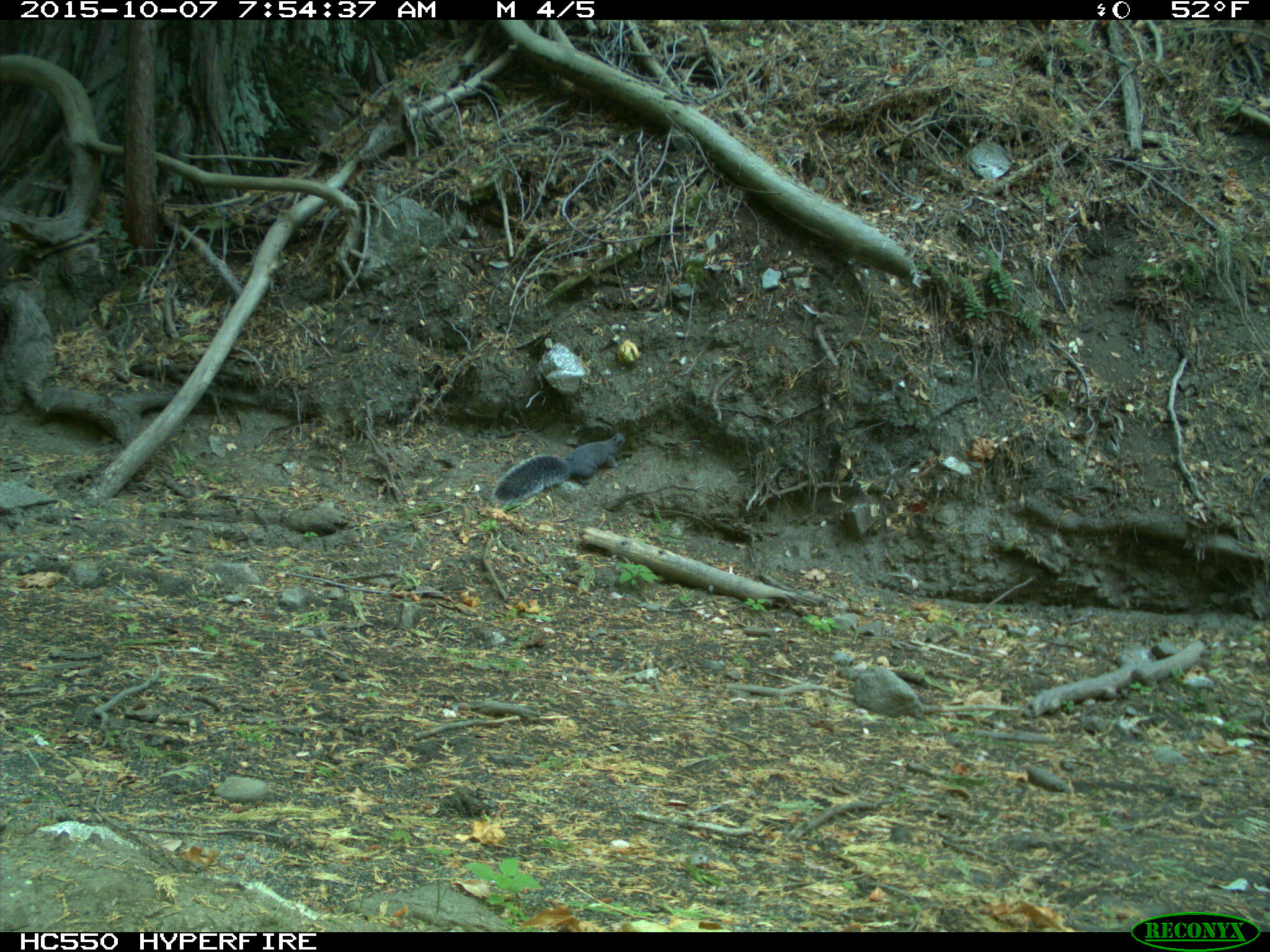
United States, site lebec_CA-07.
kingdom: Animalia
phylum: Chordata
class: Mammalia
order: Rodentia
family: Sciuridae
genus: Sciurus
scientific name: Sciurus carolinensis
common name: eastern gray squirrel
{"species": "Sciurus carolinensis (eastern gray squirrel)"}